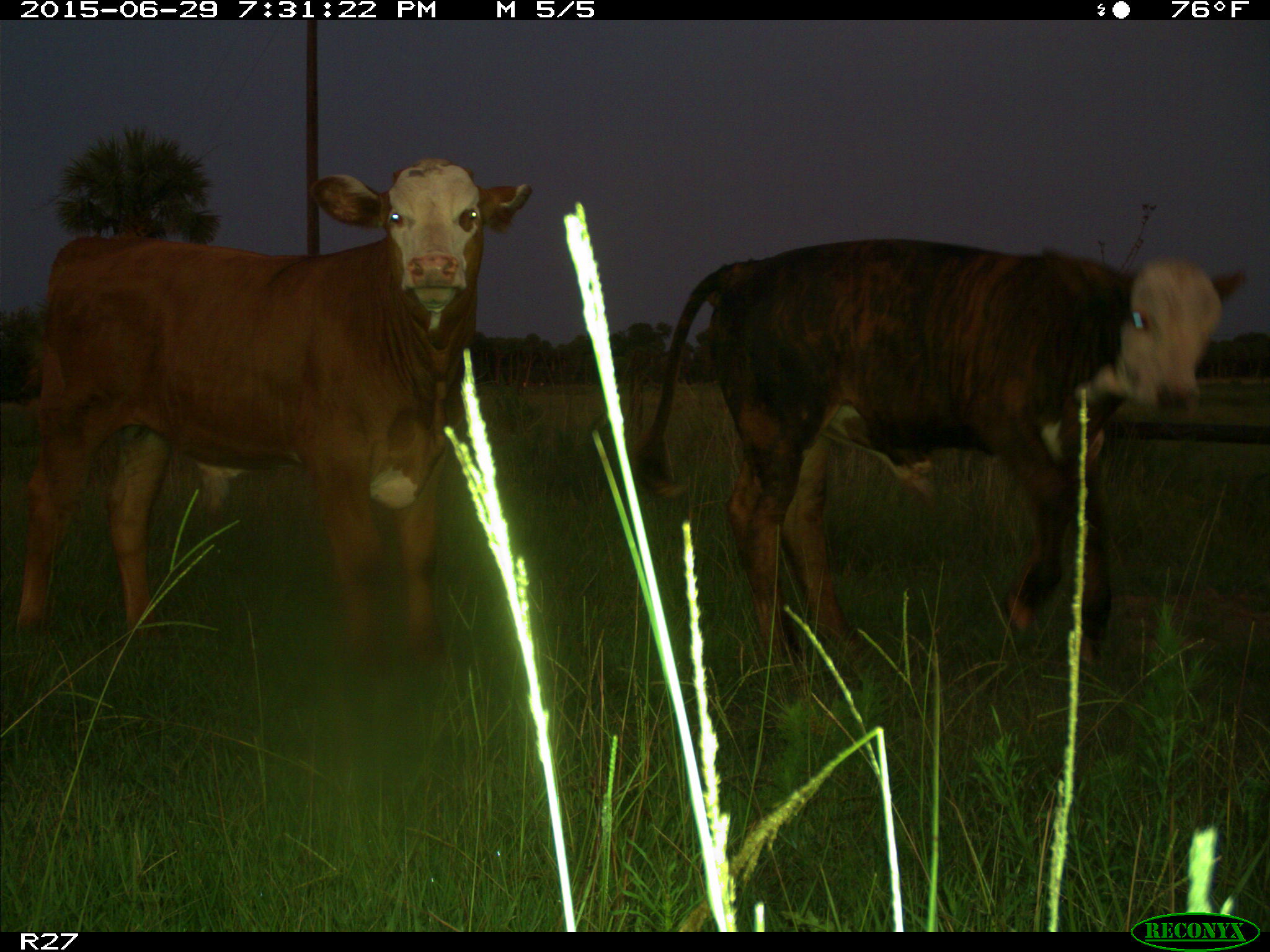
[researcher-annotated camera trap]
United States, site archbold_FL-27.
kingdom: Animalia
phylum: Chordata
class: Mammalia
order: Artiodactyla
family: Bovidae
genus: Bos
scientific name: Bos taurus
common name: domestic cow